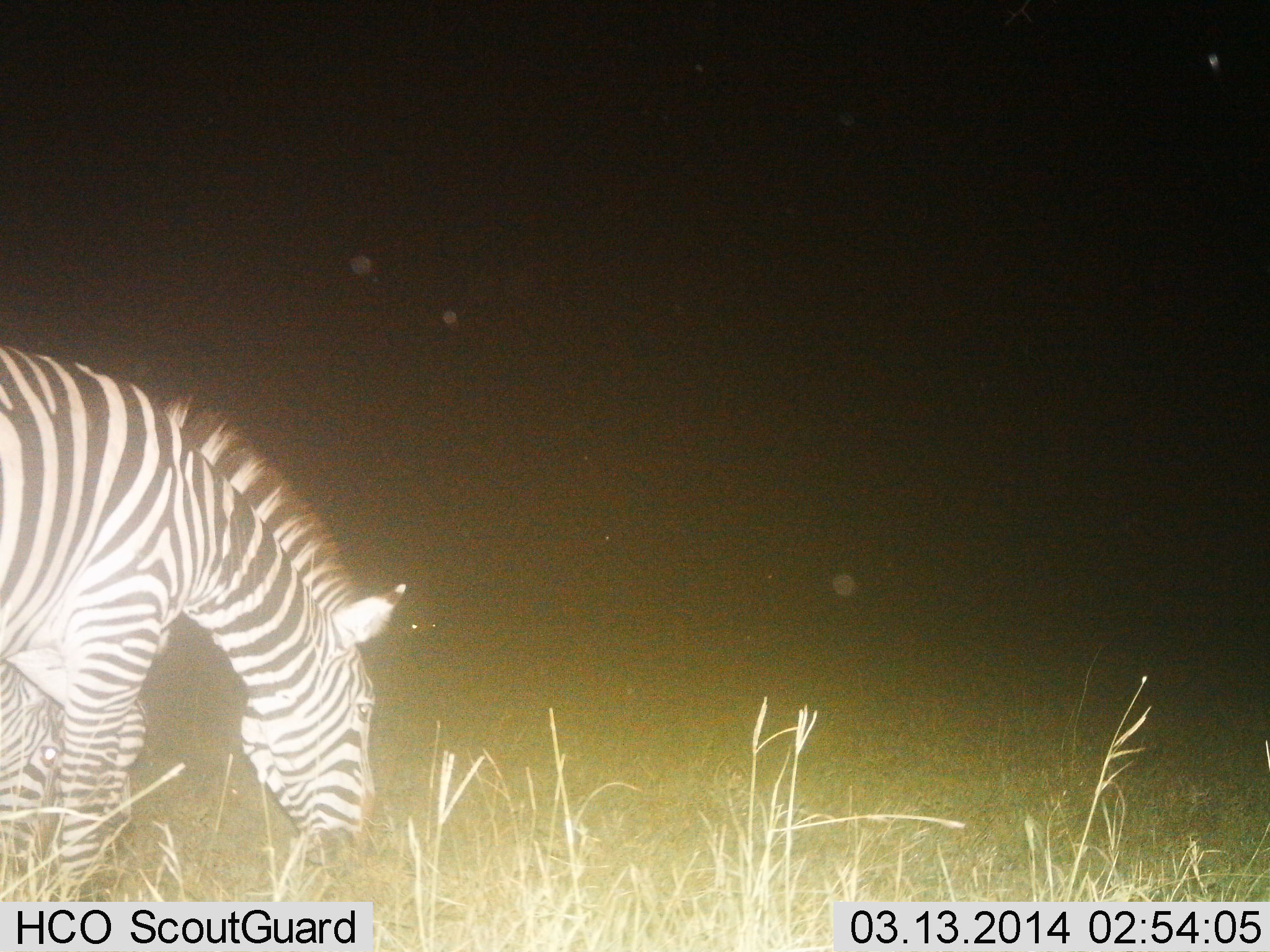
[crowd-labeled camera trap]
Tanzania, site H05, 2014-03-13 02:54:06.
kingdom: Animalia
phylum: Chordata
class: Mammalia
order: Perissodactyla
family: Equidae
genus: Equus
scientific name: Equus quagga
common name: plains zebra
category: zebra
Zebra (plains zebra) (Equus quagga), count 1. Behavior (volunteer vote fractions): standing 20%, resting 0%, moving 0%, interacting 0%. Young present (vote fraction): 0%. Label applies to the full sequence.